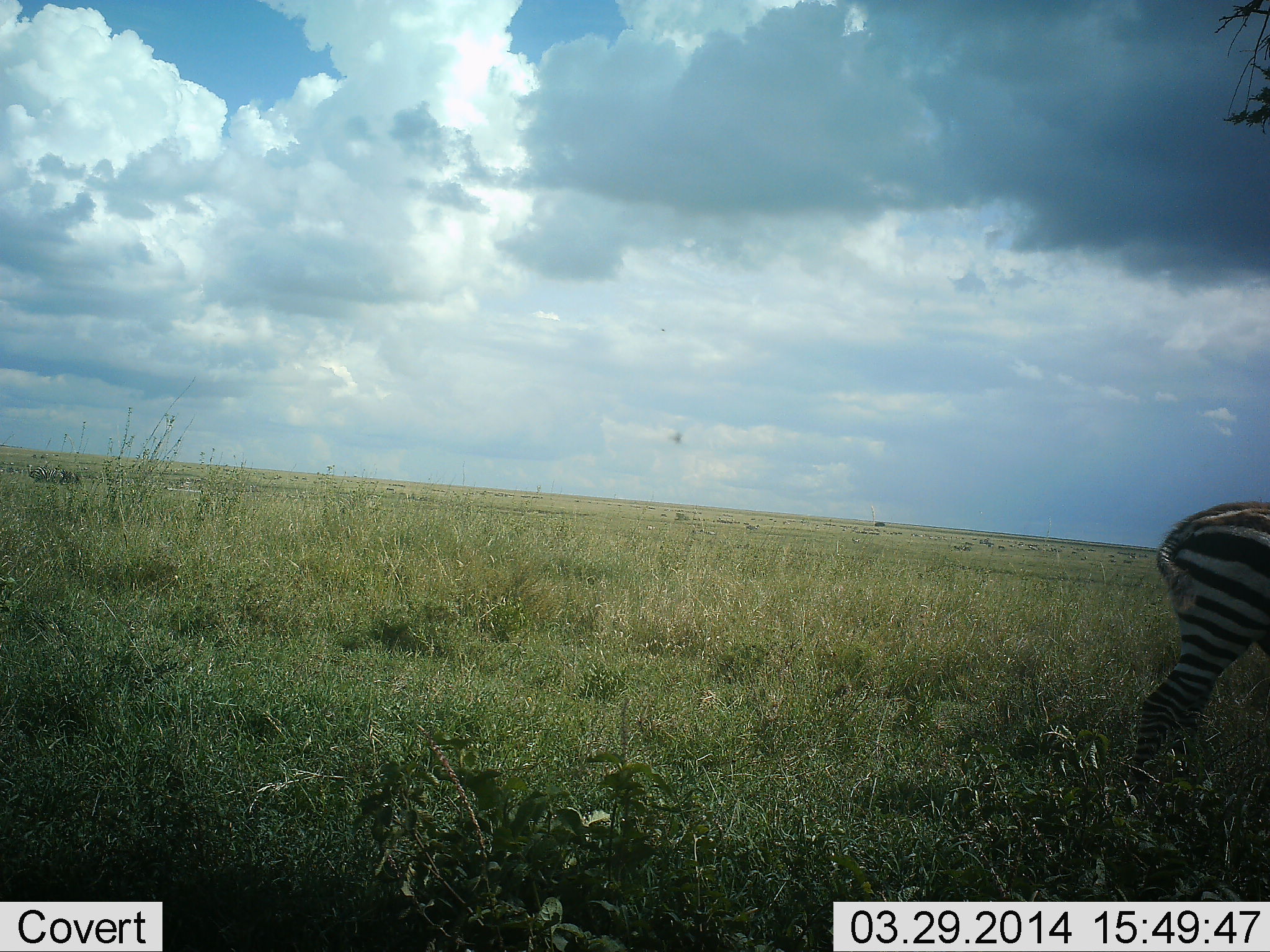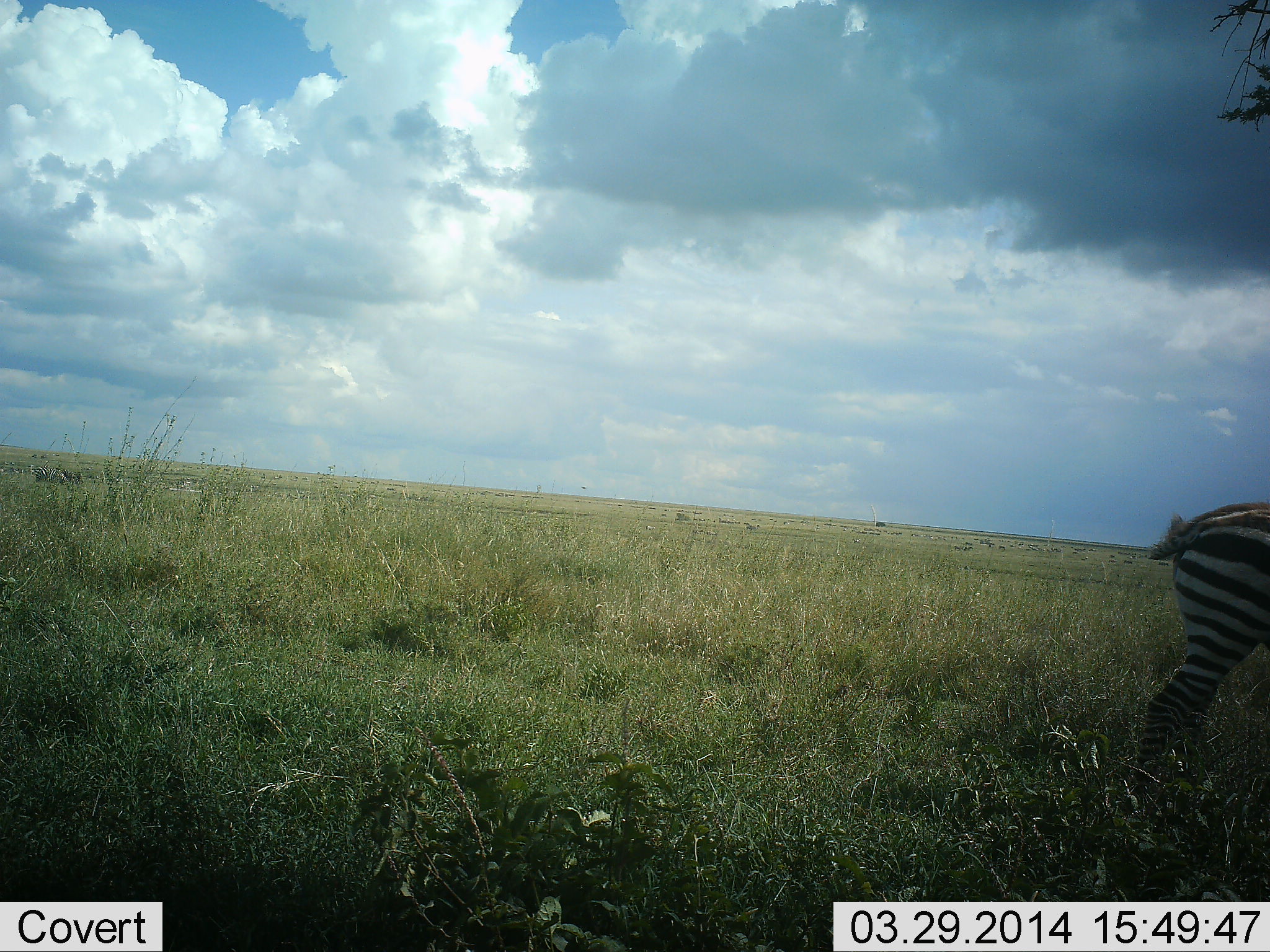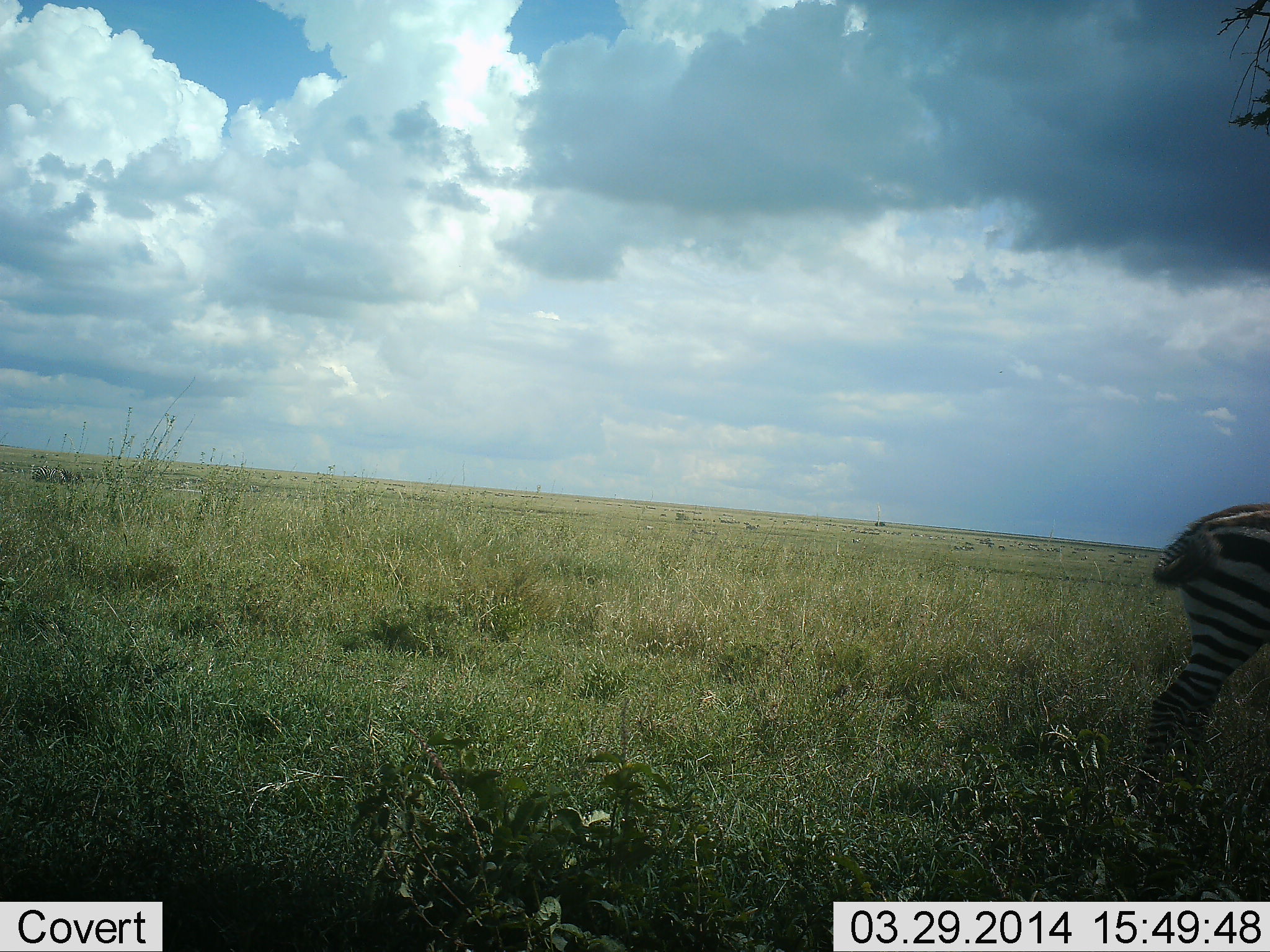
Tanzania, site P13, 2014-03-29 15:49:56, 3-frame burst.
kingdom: Animalia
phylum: Chordata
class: Mammalia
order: Perissodactyla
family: Equidae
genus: Equus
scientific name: Equus quagga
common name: plains zebra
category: zebra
Zebra (plains zebra) (Equus quagga), count 1. Behavior (volunteer vote fractions): standing 70%, resting 10%, moving 10%, interacting 0%. Young present (vote fraction): 0%. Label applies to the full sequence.